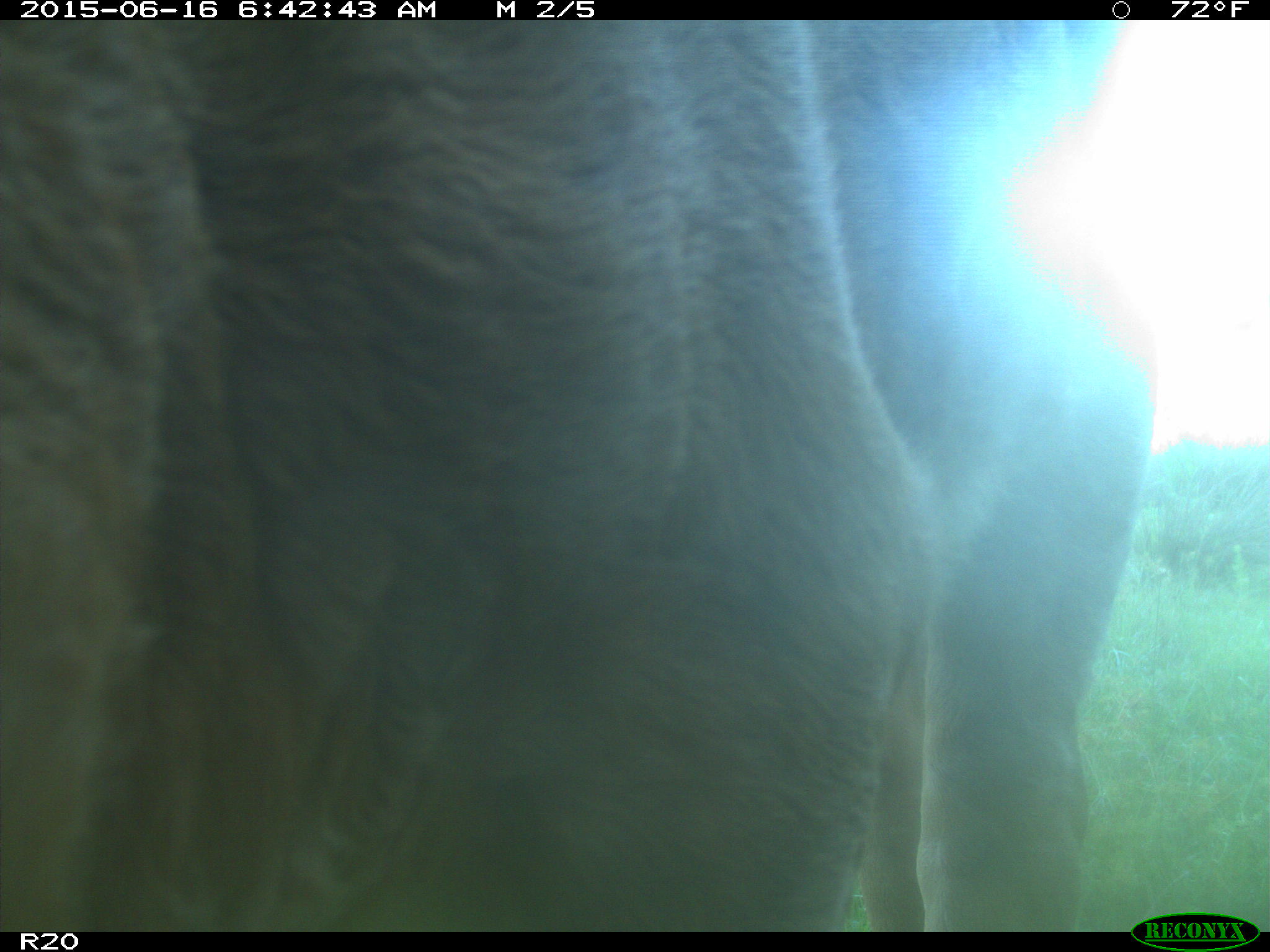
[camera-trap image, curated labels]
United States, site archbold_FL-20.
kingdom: Animalia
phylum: Chordata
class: Mammalia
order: Artiodactyla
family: Bovidae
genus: Bos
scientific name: Bos taurus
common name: domestic cow